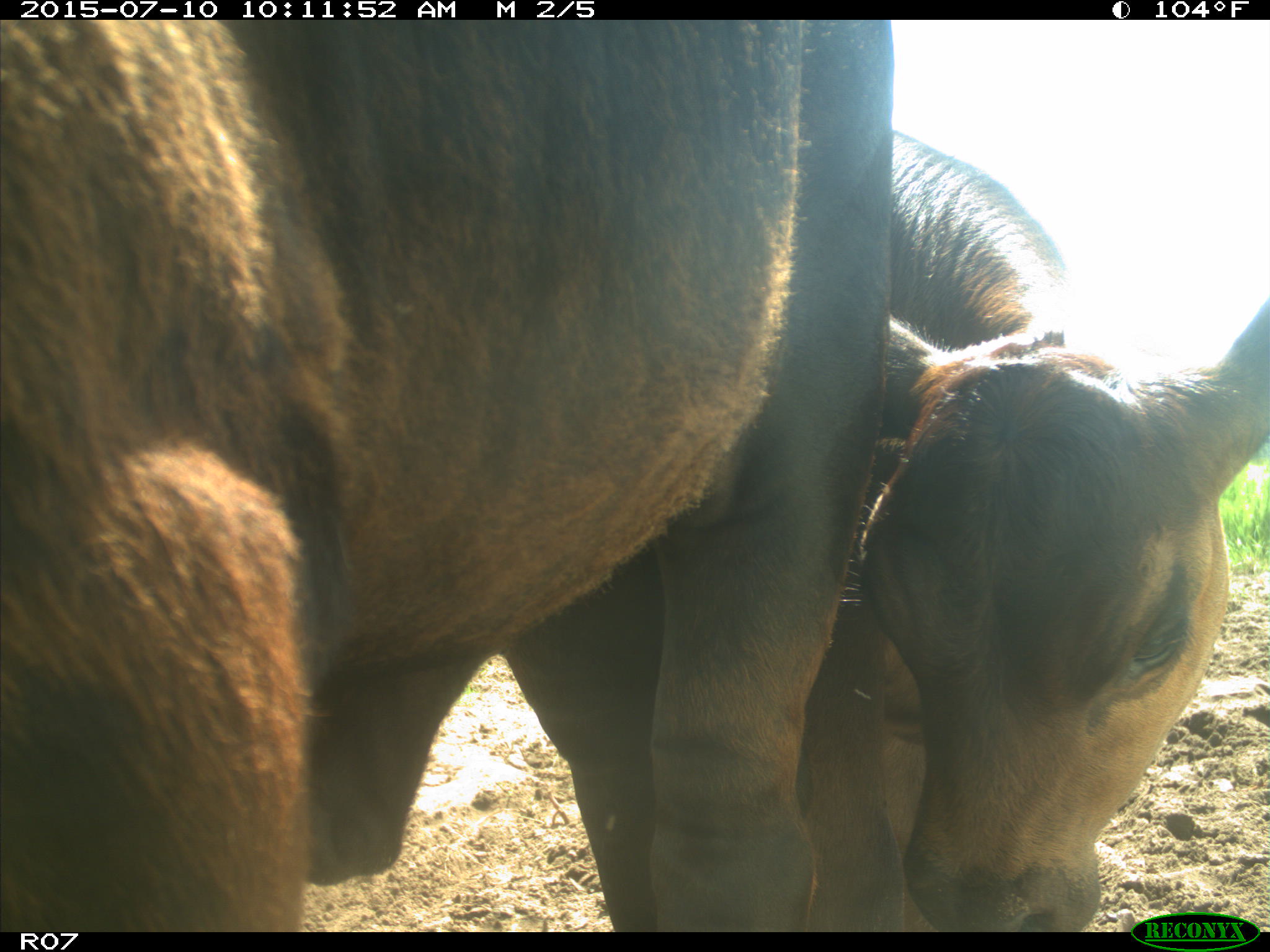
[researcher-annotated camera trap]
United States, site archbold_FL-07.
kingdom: Animalia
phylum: Chordata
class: Mammalia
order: Artiodactyla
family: Bovidae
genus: Bos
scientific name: Bos taurus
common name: domestic cow